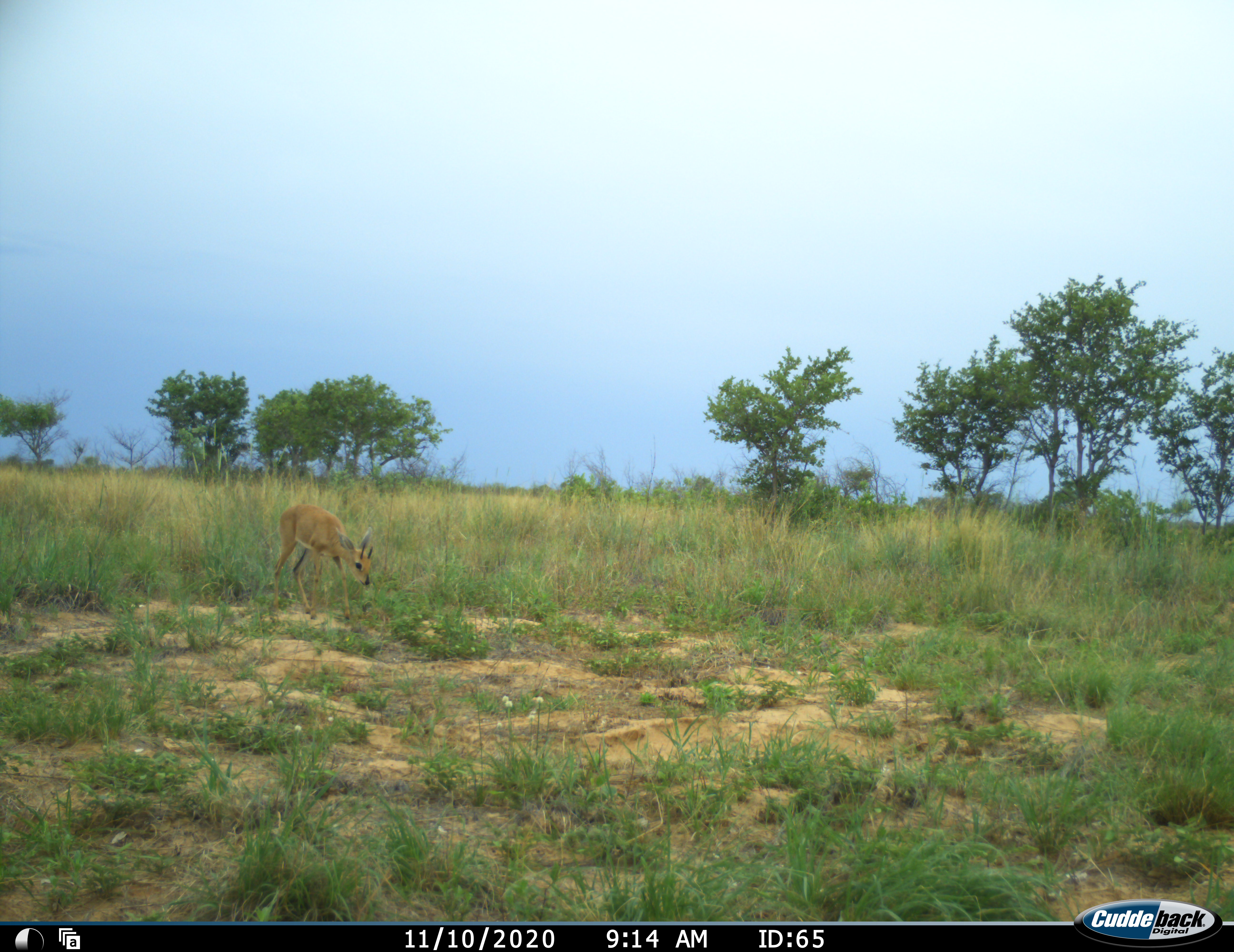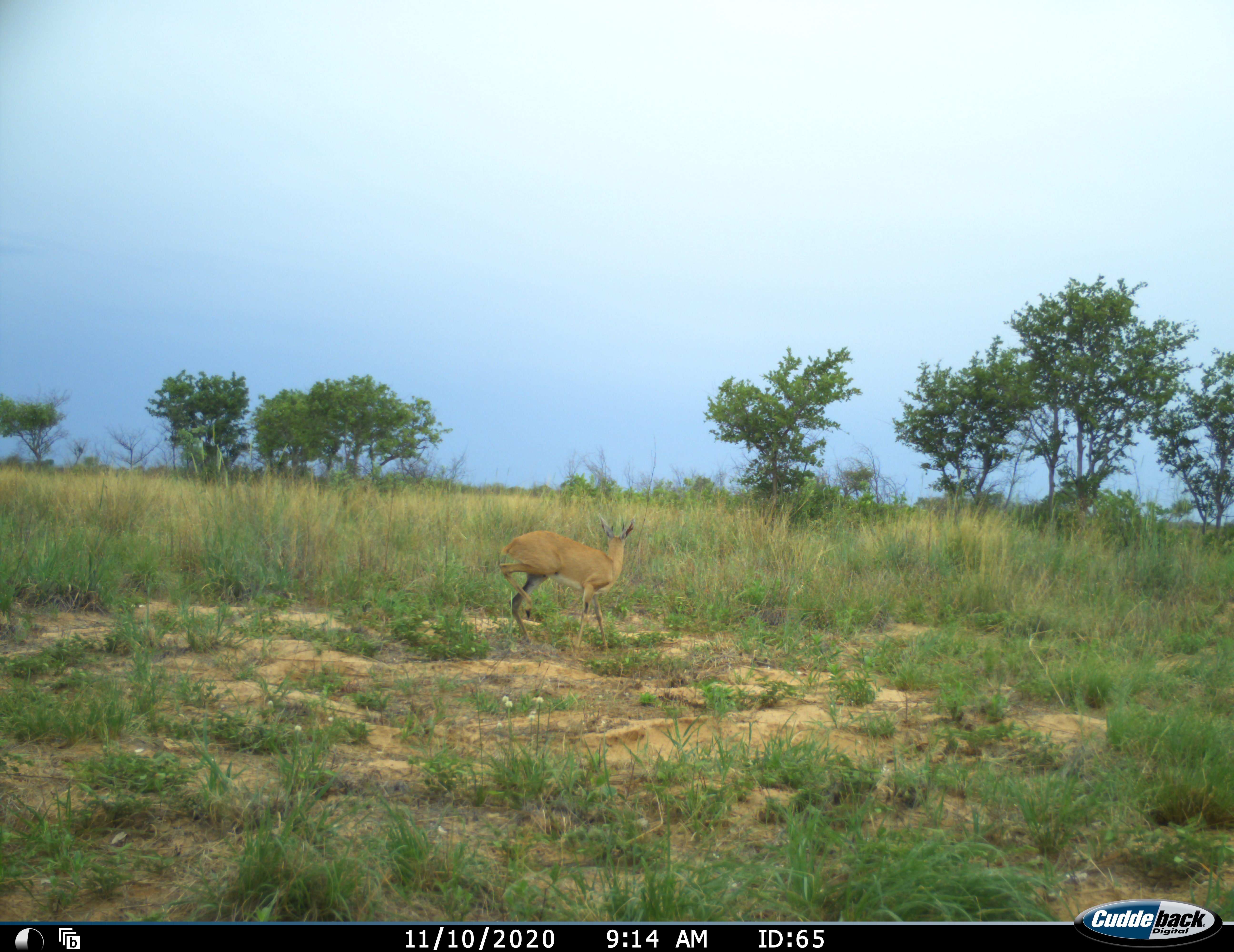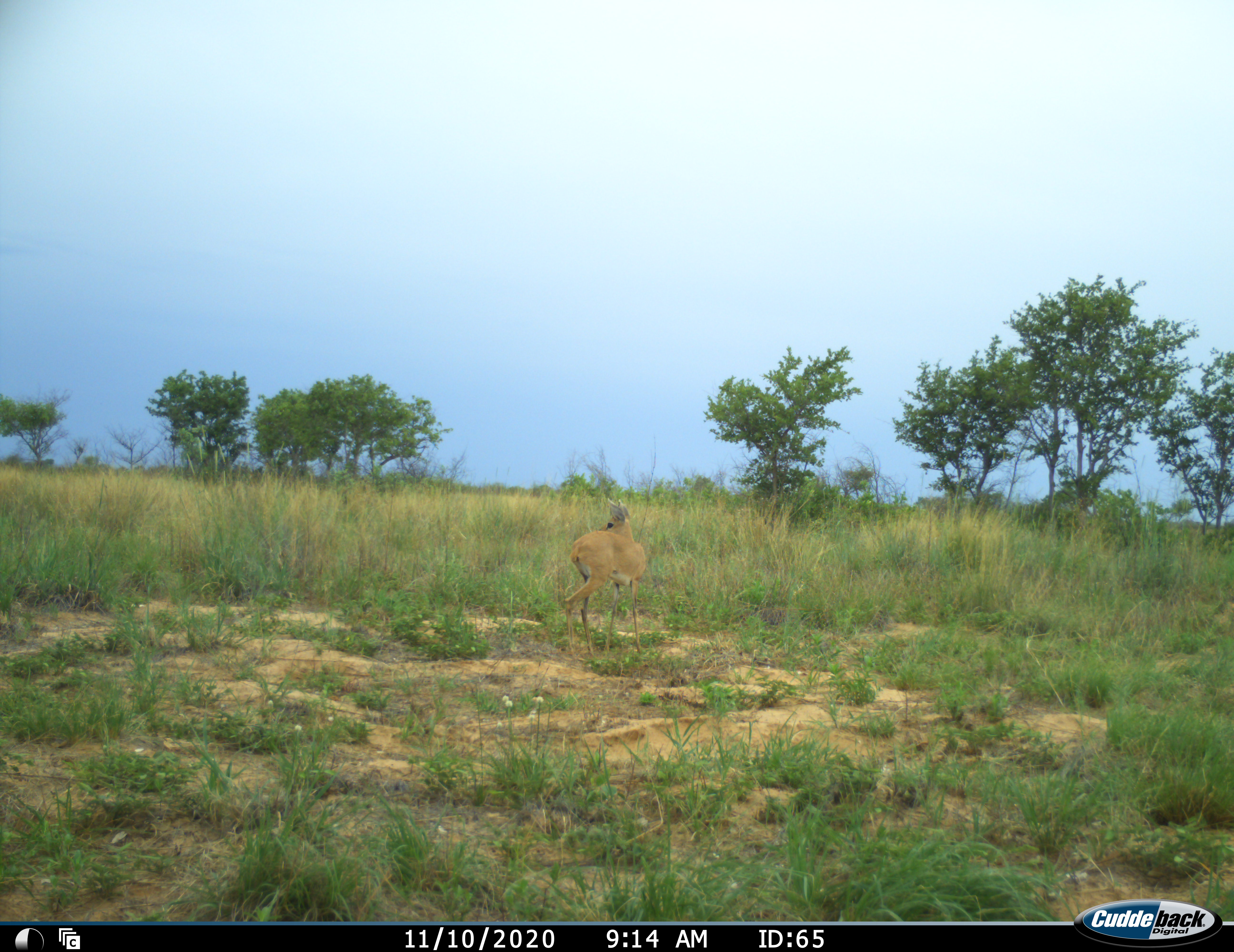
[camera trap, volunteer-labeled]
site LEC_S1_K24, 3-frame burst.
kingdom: Animalia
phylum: Chordata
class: Mammalia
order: Artiodactyla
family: Bovidae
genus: Raphicerus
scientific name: Raphicerus campestris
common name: steenbok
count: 1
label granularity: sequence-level